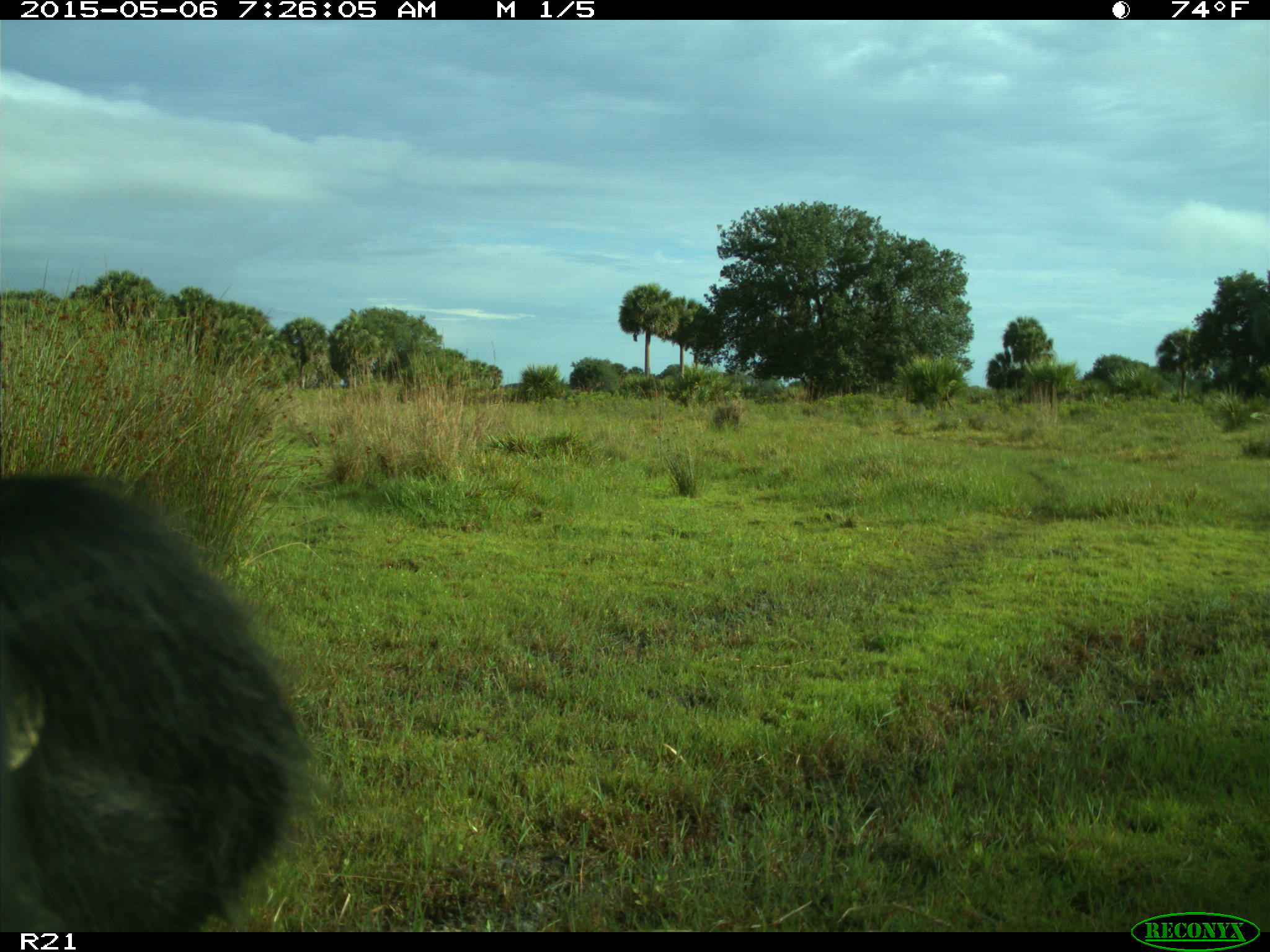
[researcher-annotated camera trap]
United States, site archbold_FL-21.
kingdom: Animalia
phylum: Chordata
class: Mammalia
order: Artiodactyla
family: Bovidae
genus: Bos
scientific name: Bos taurus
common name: domestic cow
Bos taurus (domestic cow).